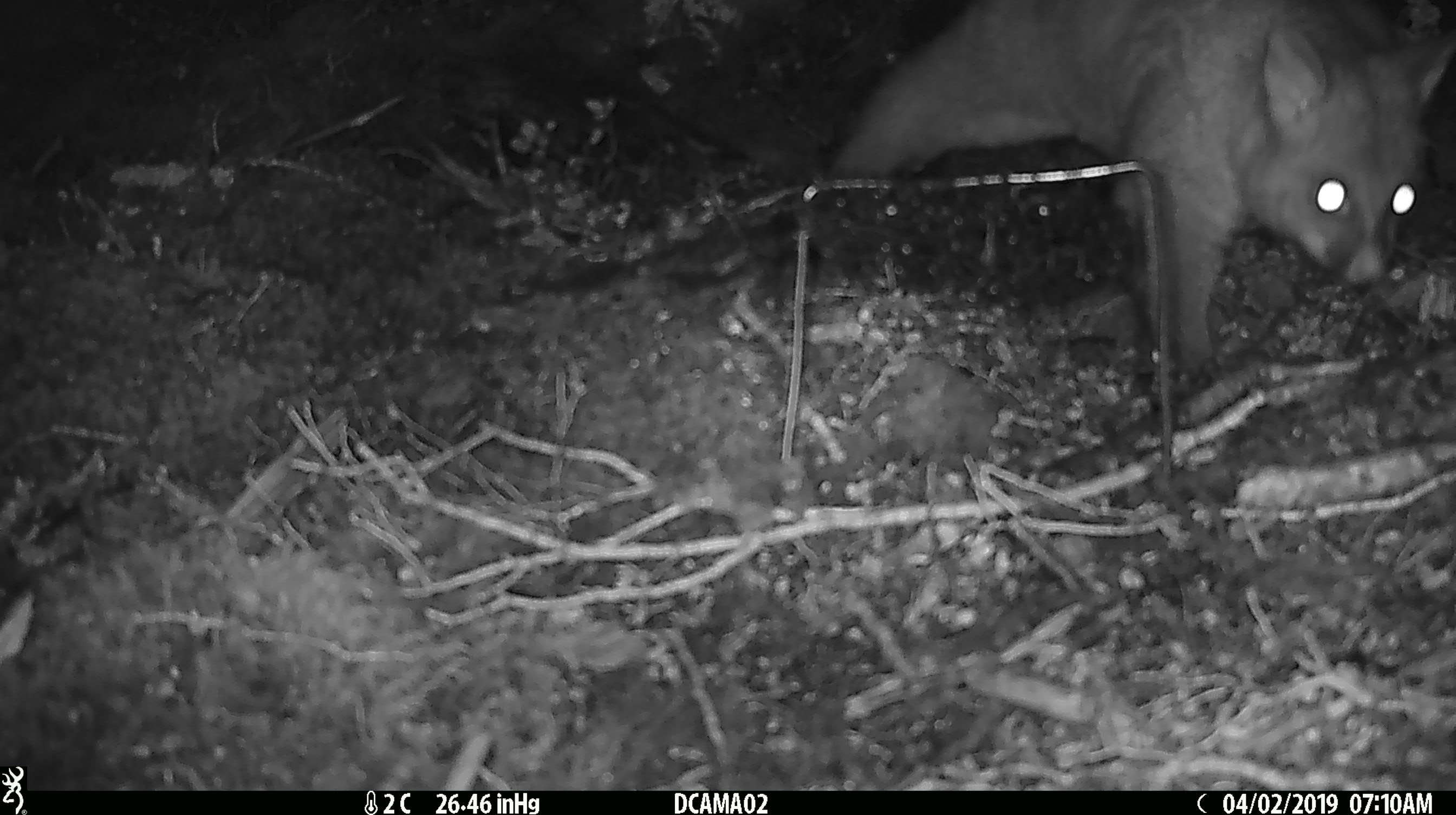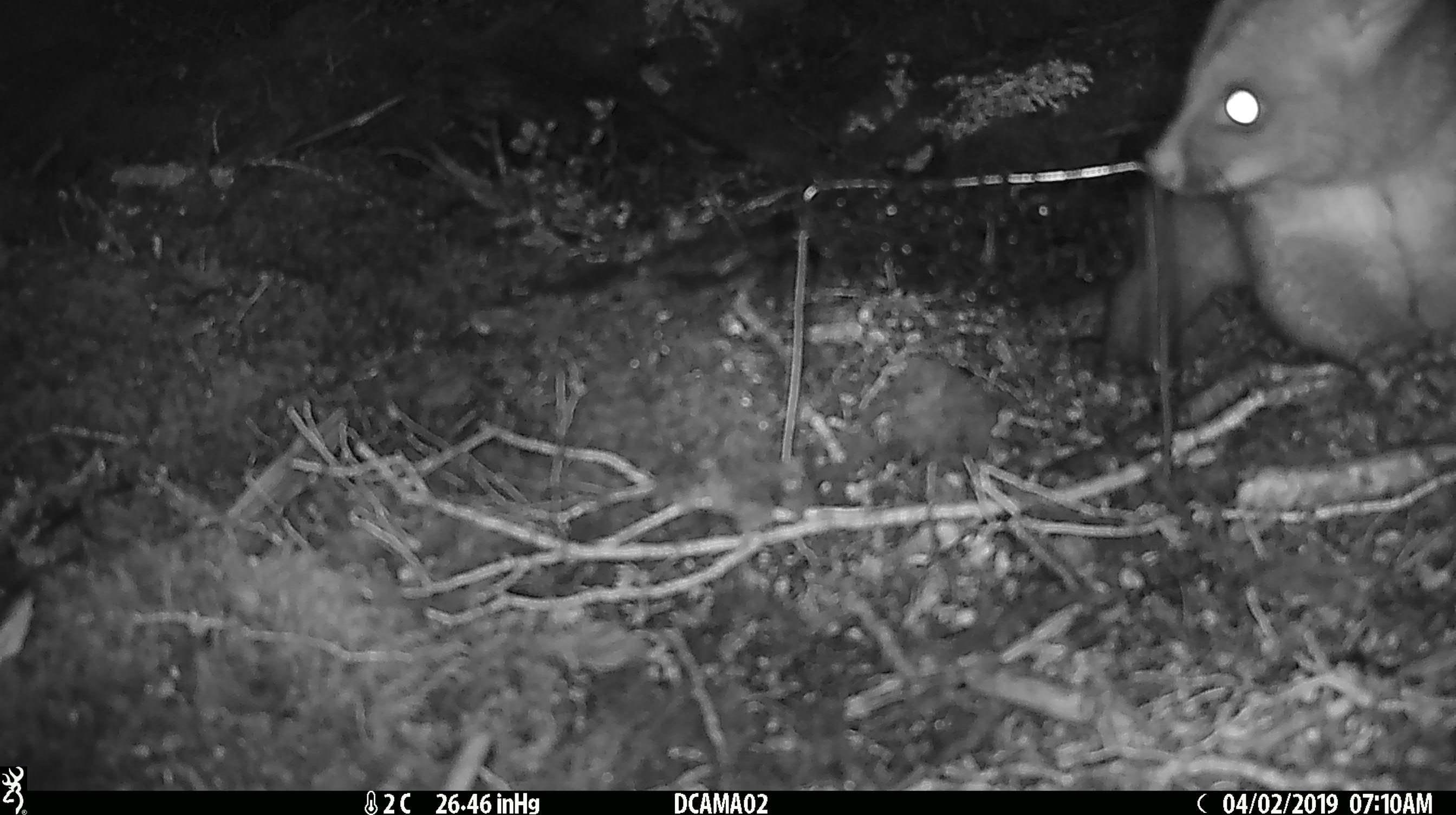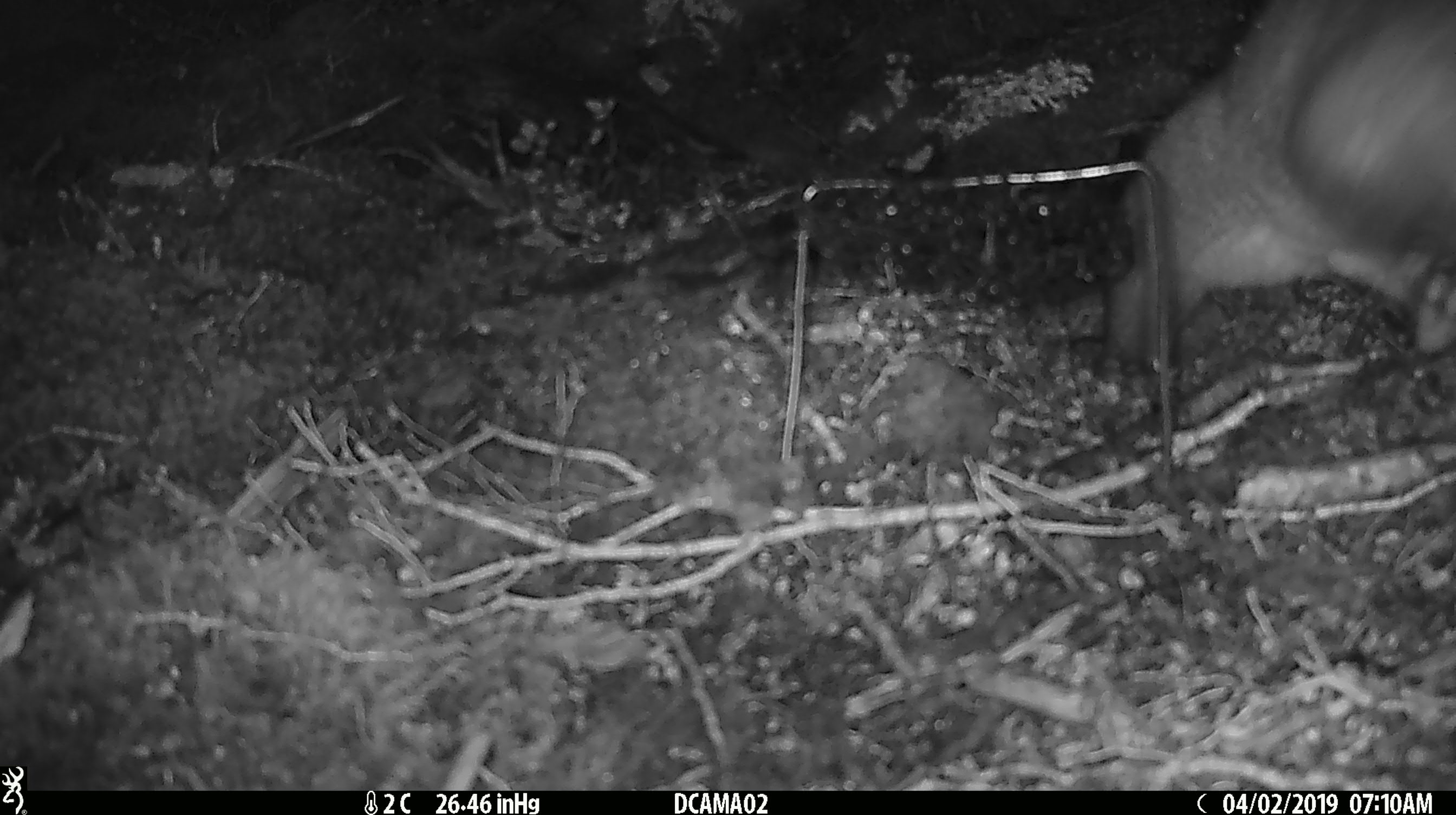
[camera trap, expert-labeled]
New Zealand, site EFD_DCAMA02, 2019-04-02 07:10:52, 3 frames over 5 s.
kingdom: Animalia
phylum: Chordata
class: Mammalia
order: Diprotodontia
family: Phalangeridae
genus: Trichosurus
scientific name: Trichosurus vulpecula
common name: common brushtail possum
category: possum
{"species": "possum (common brushtail possum) (Trichosurus vulpecula)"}